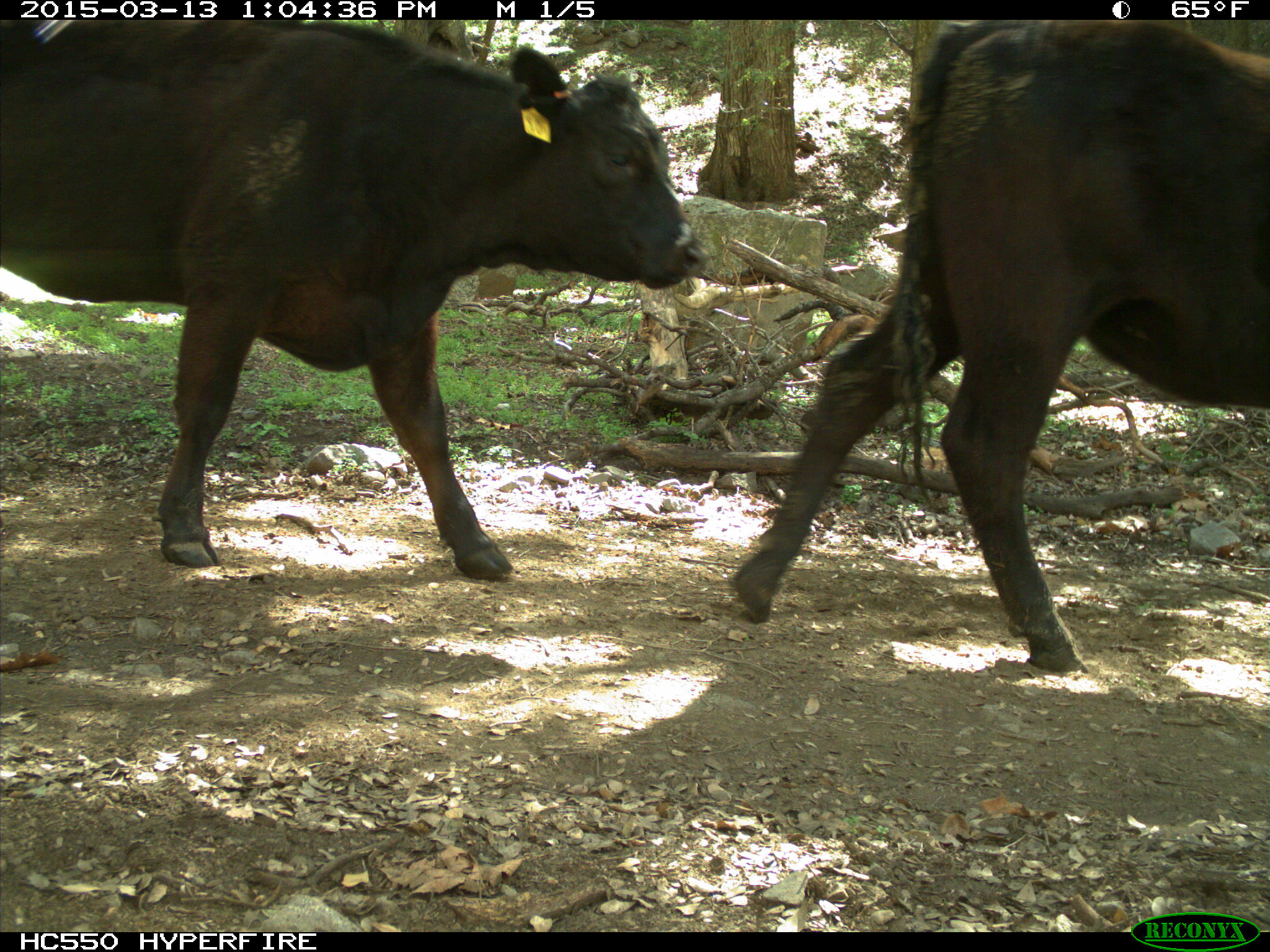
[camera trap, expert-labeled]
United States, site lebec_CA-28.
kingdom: Animalia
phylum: Chordata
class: Mammalia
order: Artiodactyla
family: Bovidae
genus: Bos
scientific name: Bos taurus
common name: domestic cow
Bos taurus (domestic cow).